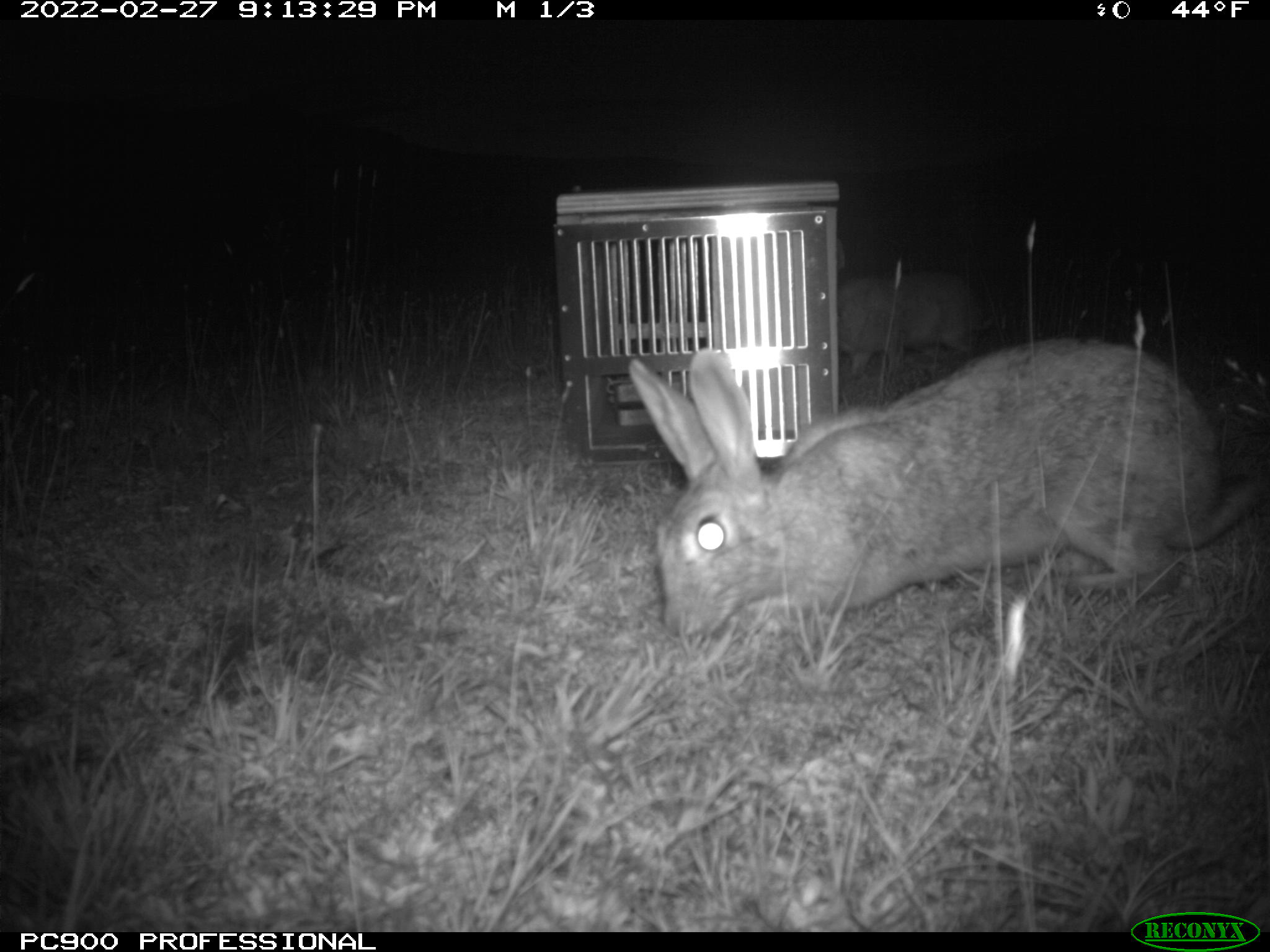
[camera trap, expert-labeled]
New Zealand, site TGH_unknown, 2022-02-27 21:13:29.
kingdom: Animalia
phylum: Chordata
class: Mammalia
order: Lagomorpha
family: Leporidae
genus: Oryctolagus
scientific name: Oryctolagus cuniculus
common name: european rabbit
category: rabbit